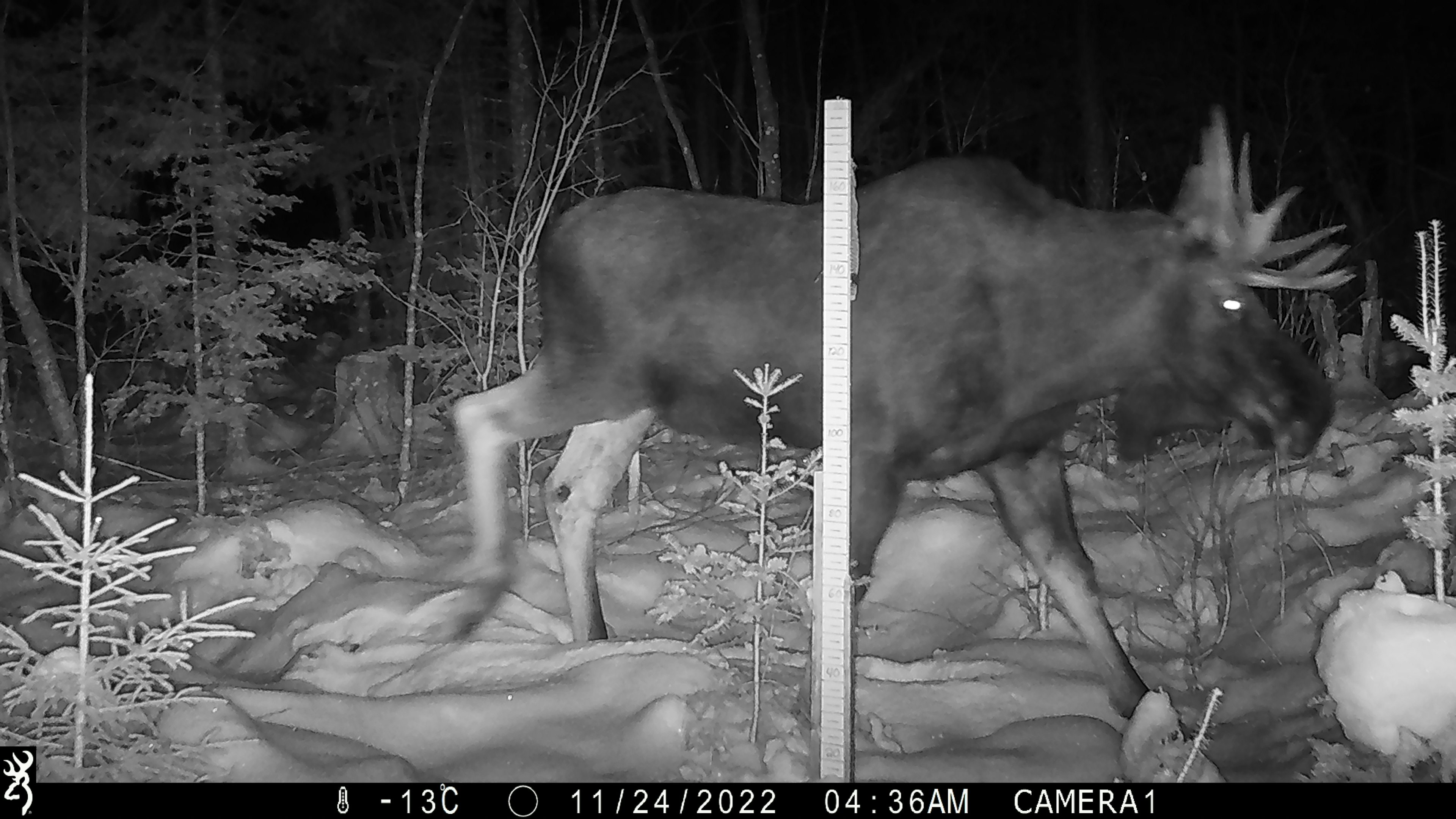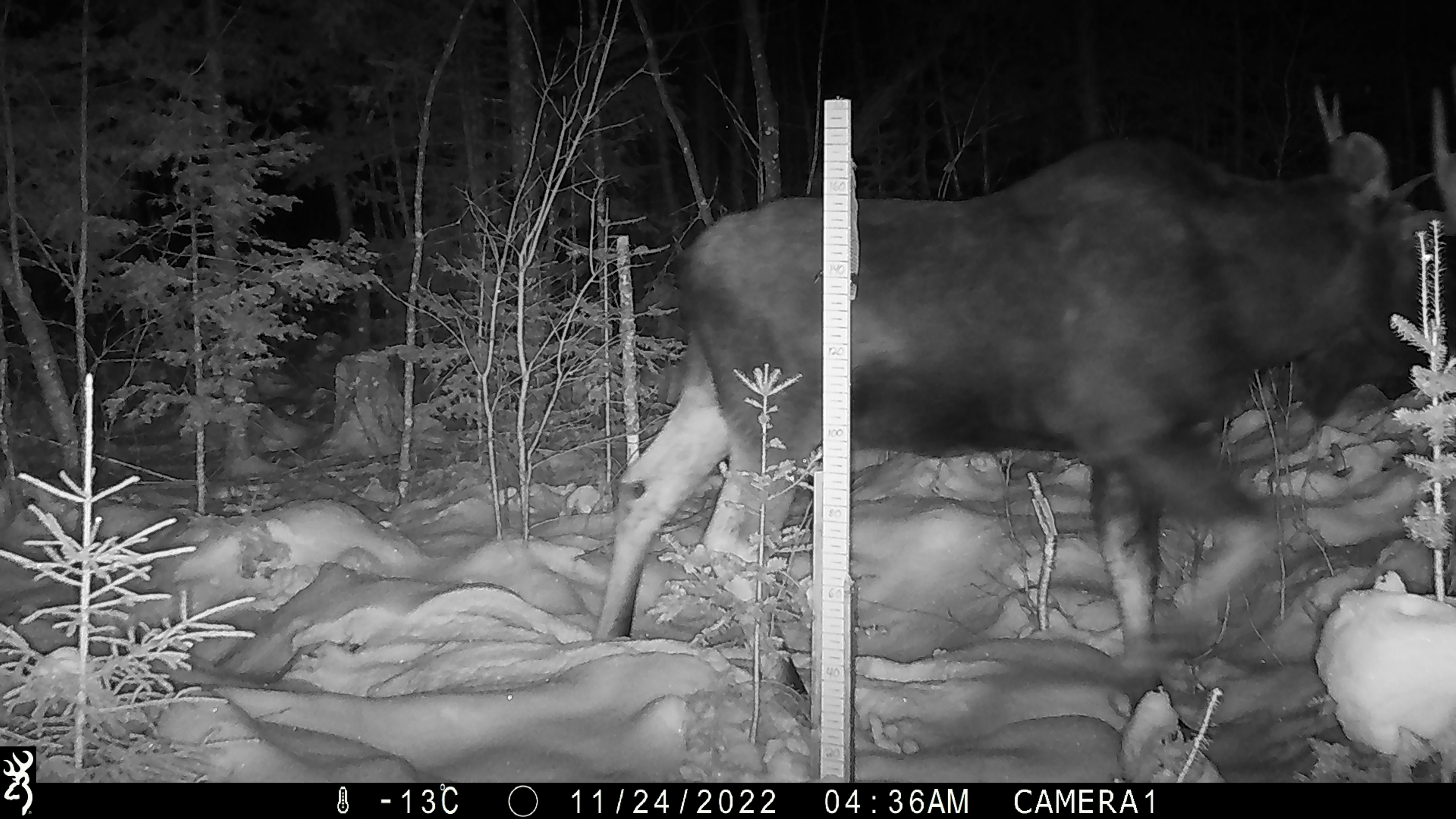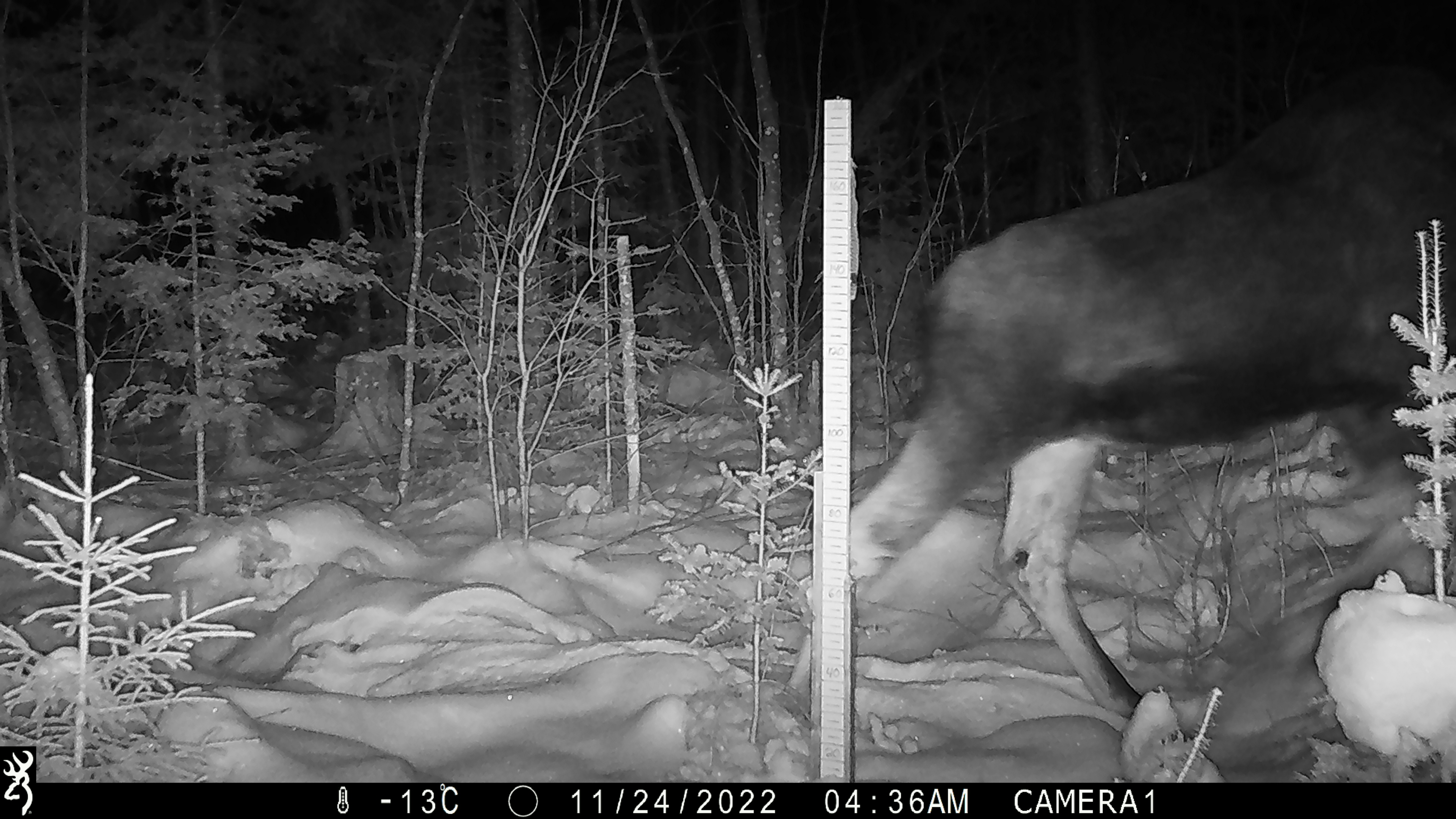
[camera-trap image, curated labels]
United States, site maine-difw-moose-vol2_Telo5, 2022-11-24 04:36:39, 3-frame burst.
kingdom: Animalia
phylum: Chordata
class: Mammalia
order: Artiodactyla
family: Cervidae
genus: Alces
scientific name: Alces alces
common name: moose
Moose (Alces alces).